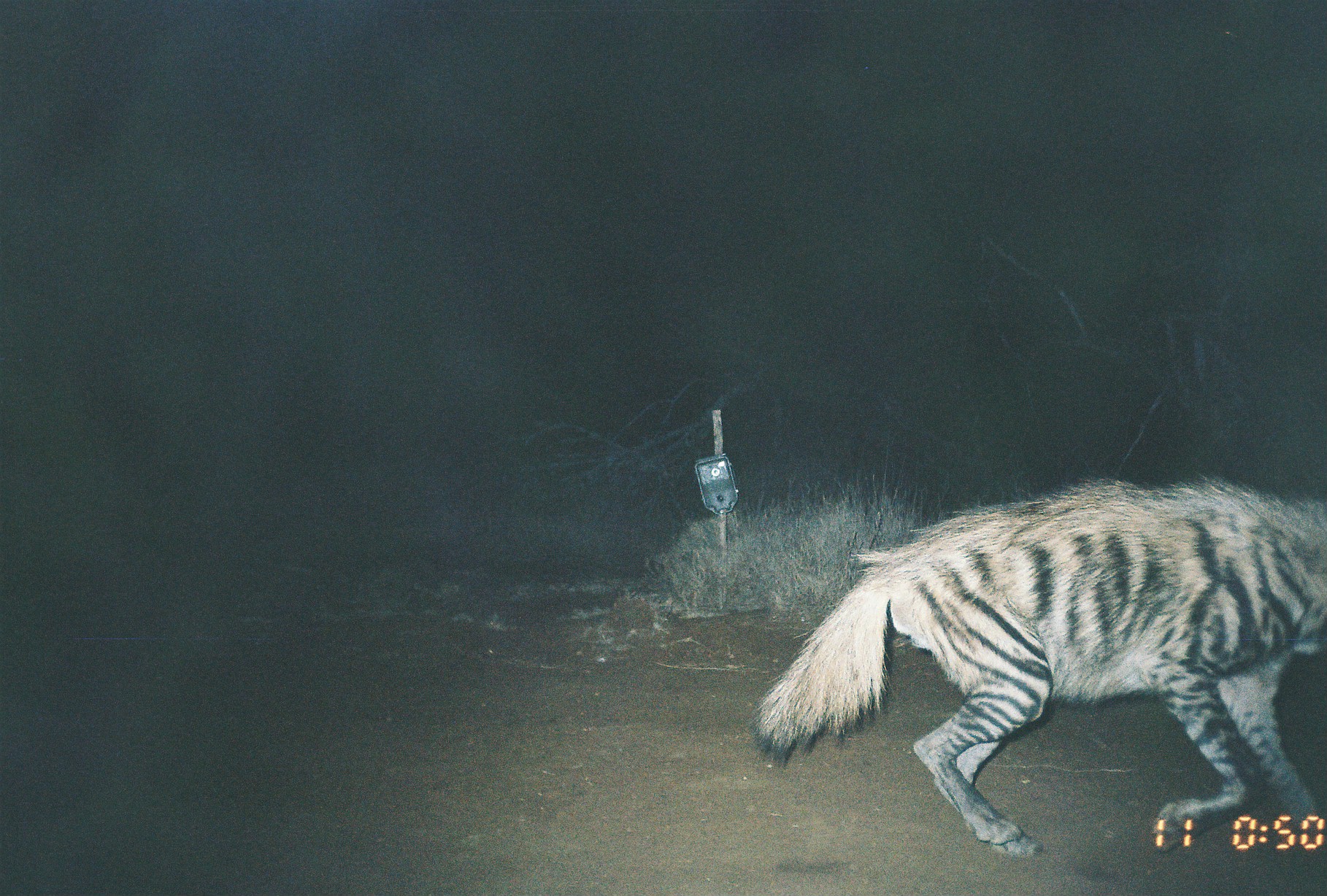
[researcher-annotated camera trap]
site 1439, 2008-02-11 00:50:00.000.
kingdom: Animalia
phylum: Chordata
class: Mammalia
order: Carnivora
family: Hyaenidae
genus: Hyaena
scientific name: Hyaena hyaena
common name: striped hyena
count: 1